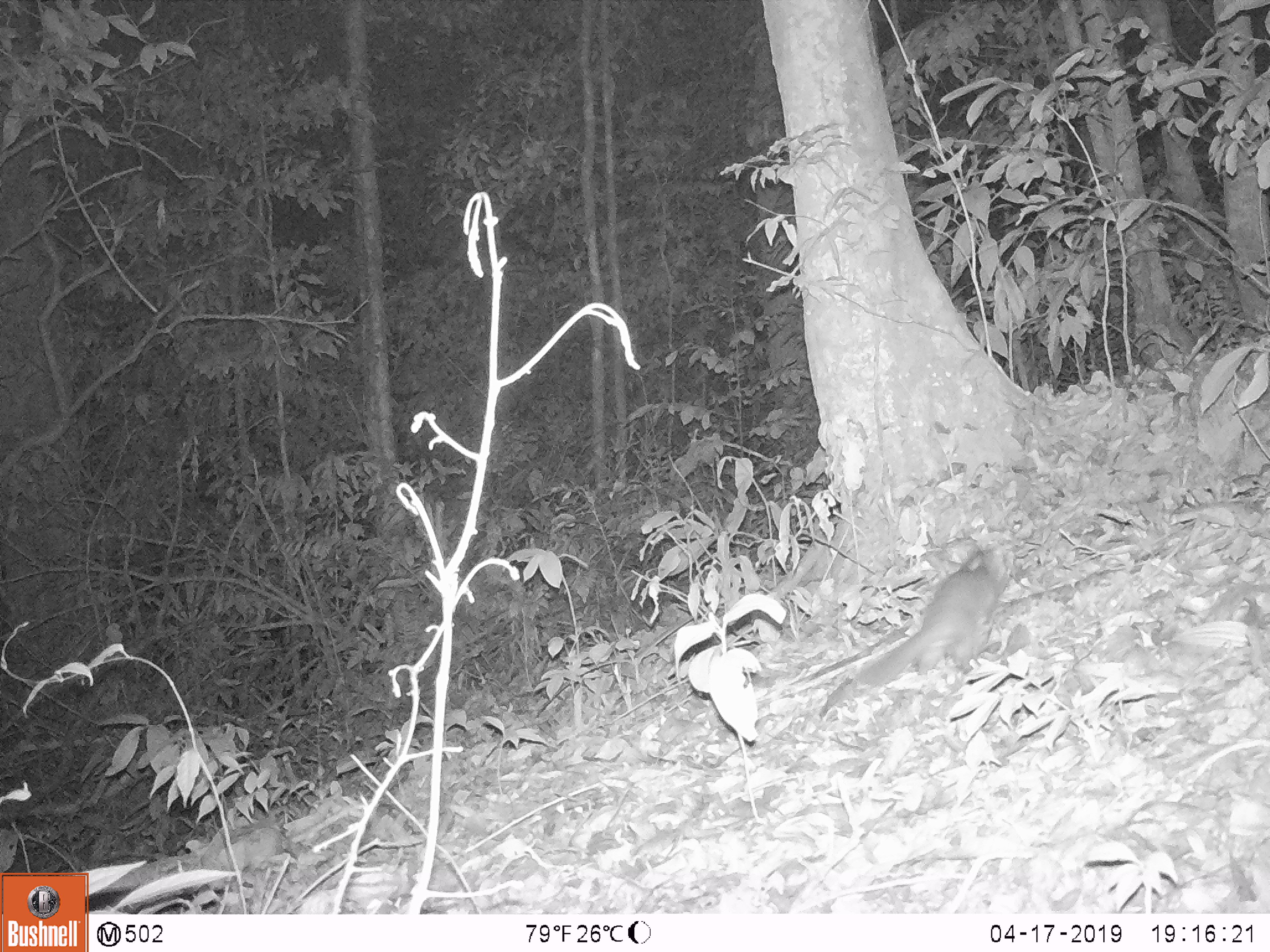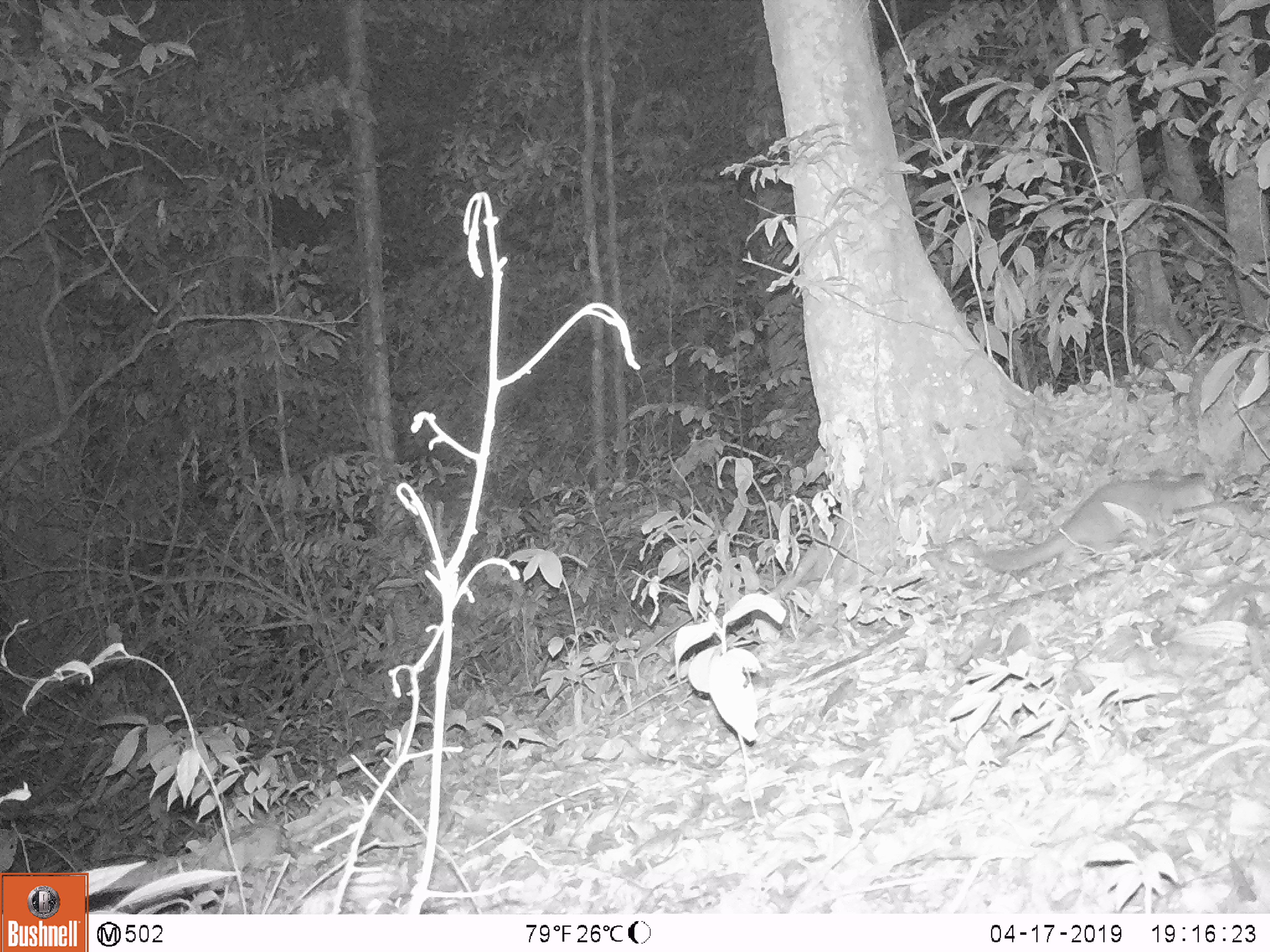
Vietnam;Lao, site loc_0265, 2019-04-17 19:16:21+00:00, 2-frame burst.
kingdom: Animalia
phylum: Chordata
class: Mammalia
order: Carnivora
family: Mustelidae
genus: Melogale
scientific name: Melogale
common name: ferret badger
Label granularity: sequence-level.